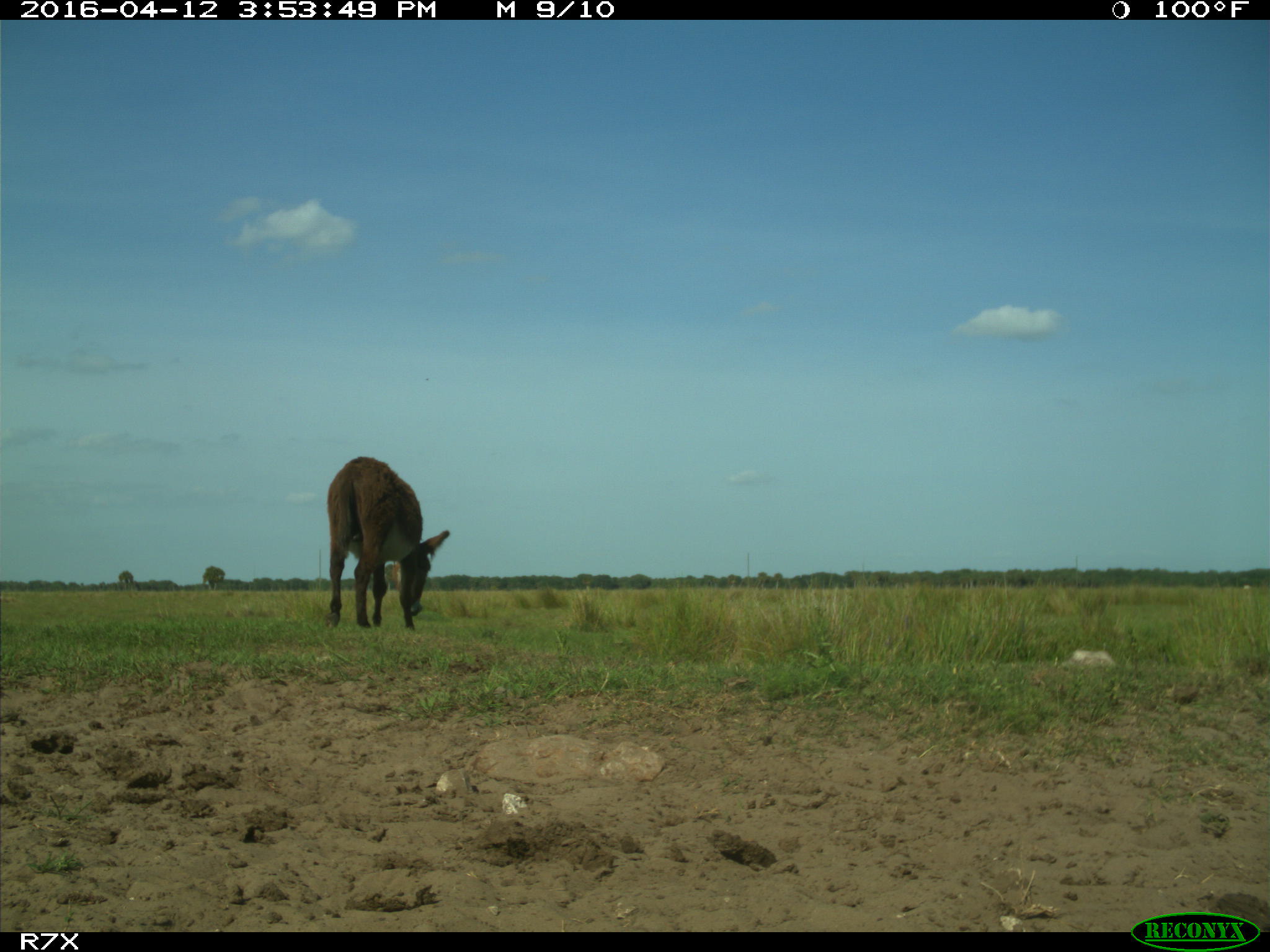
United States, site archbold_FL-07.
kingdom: Animalia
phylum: Chordata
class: Mammalia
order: Artiodactyla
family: Bovidae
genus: Bos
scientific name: Bos taurus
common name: domestic cow